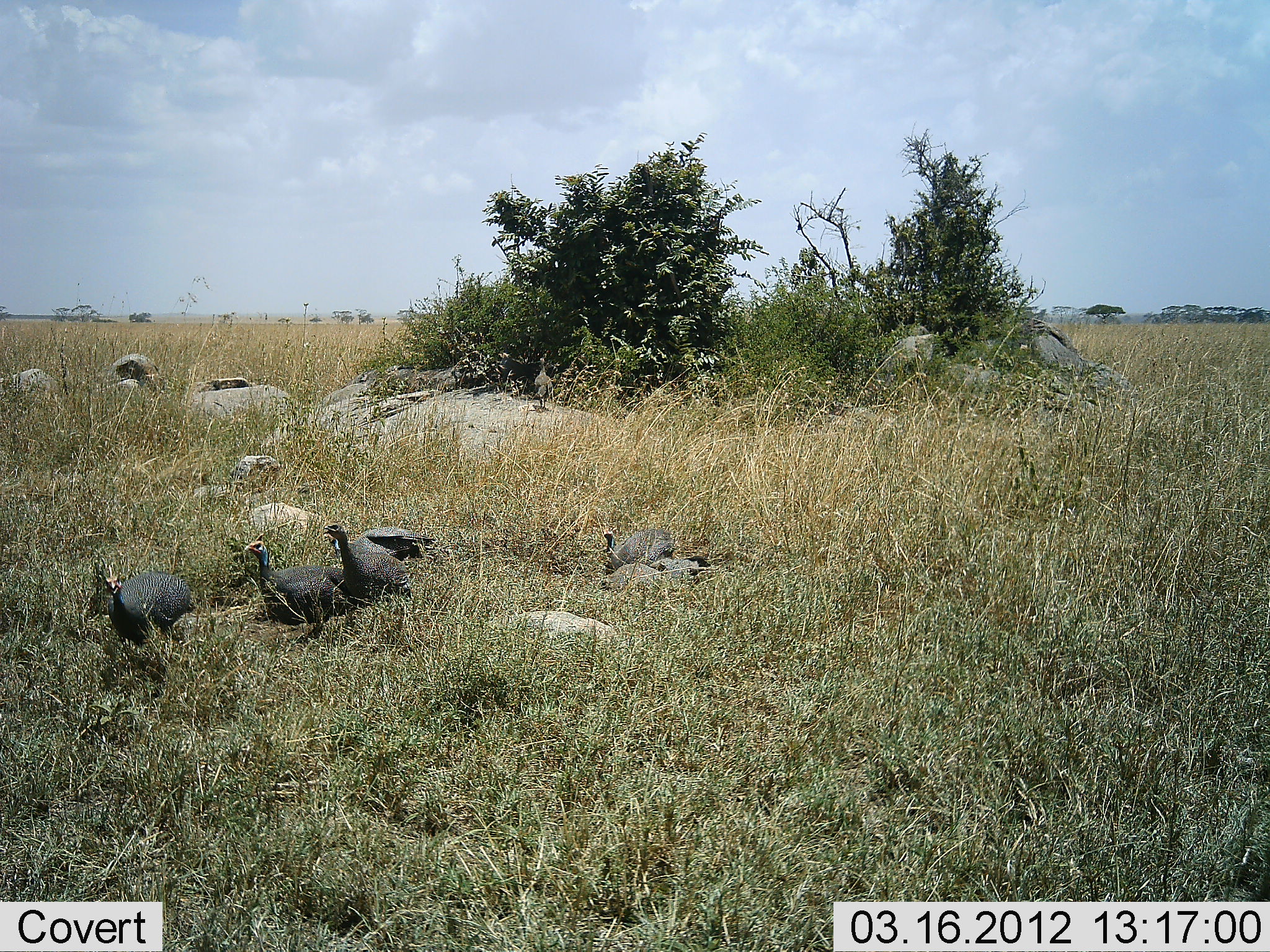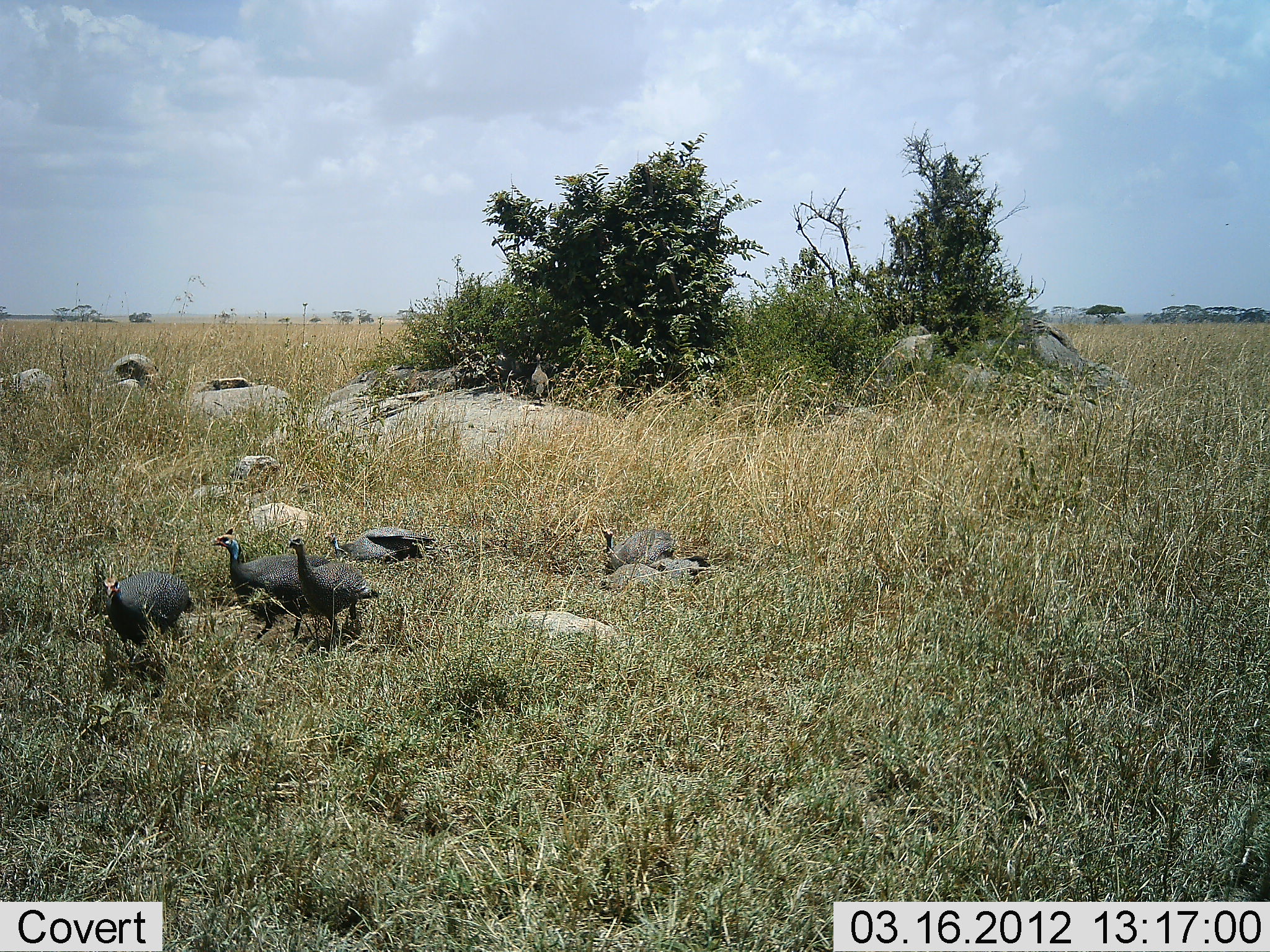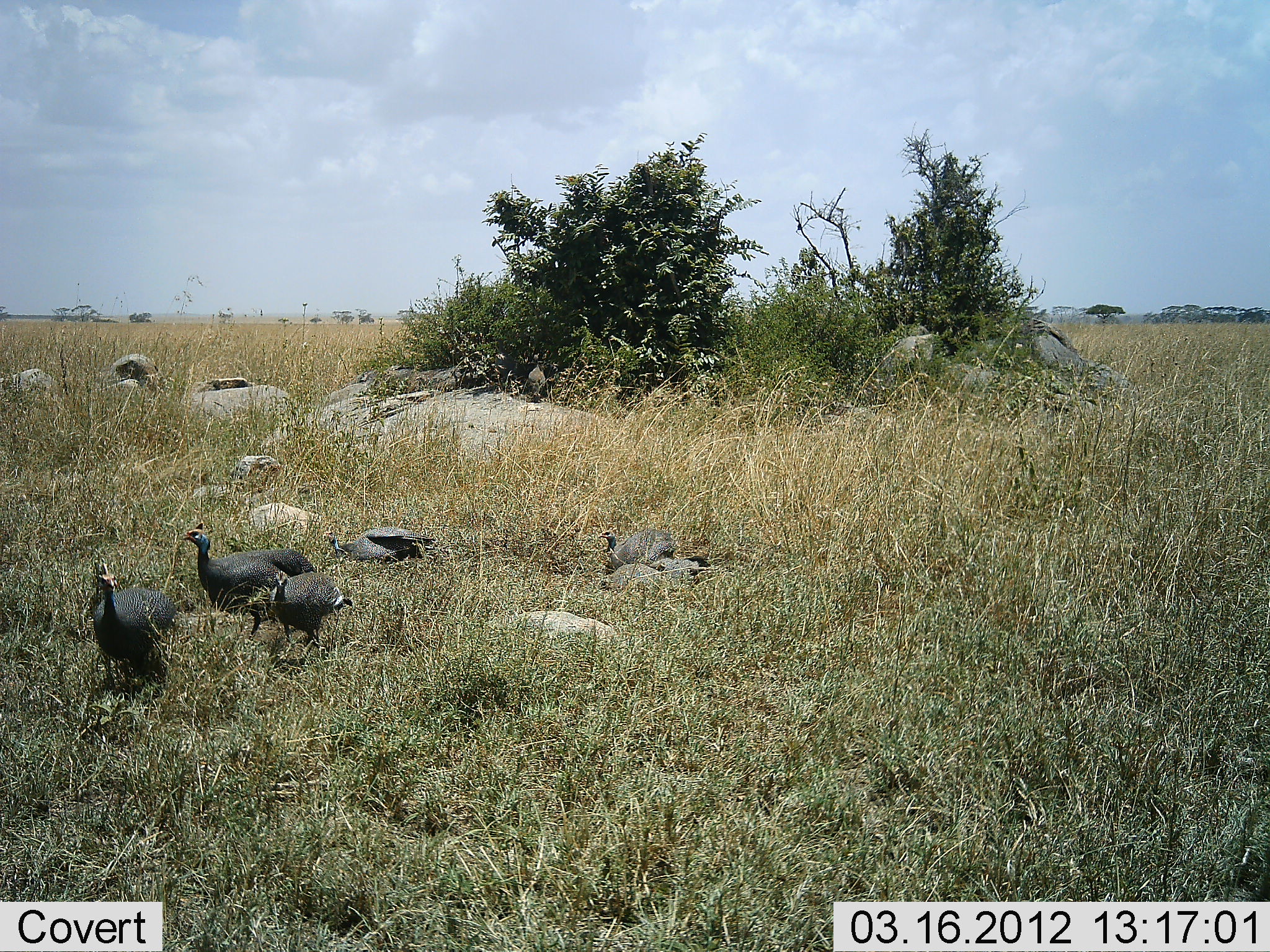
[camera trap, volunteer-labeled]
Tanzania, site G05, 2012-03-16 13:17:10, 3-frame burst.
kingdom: Animalia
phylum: Chordata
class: Aves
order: Galliformes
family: Numididae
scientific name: Numididae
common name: guinea fowl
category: guineafowl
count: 6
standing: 31%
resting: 58%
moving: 88%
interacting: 4%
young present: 0%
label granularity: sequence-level